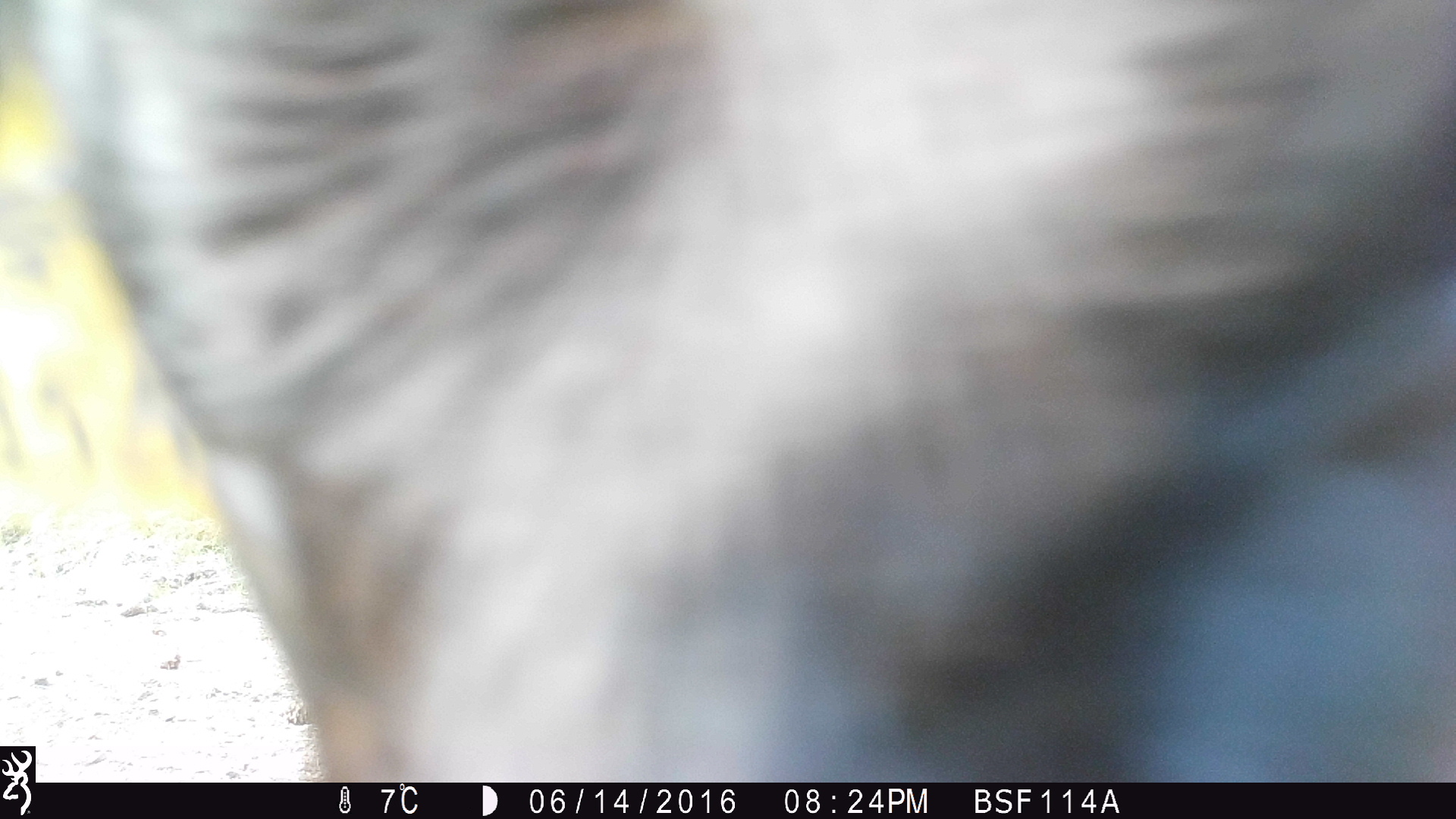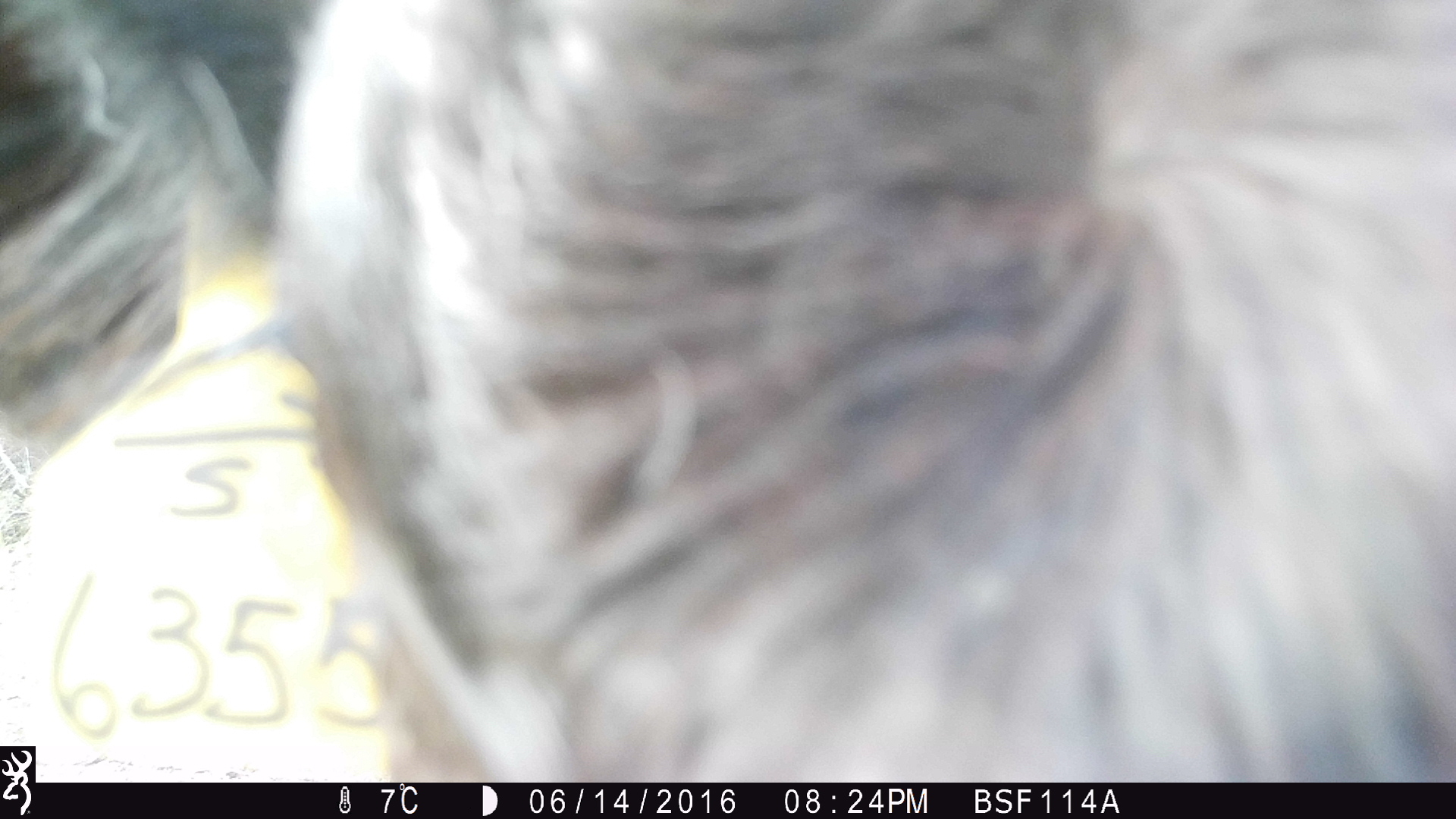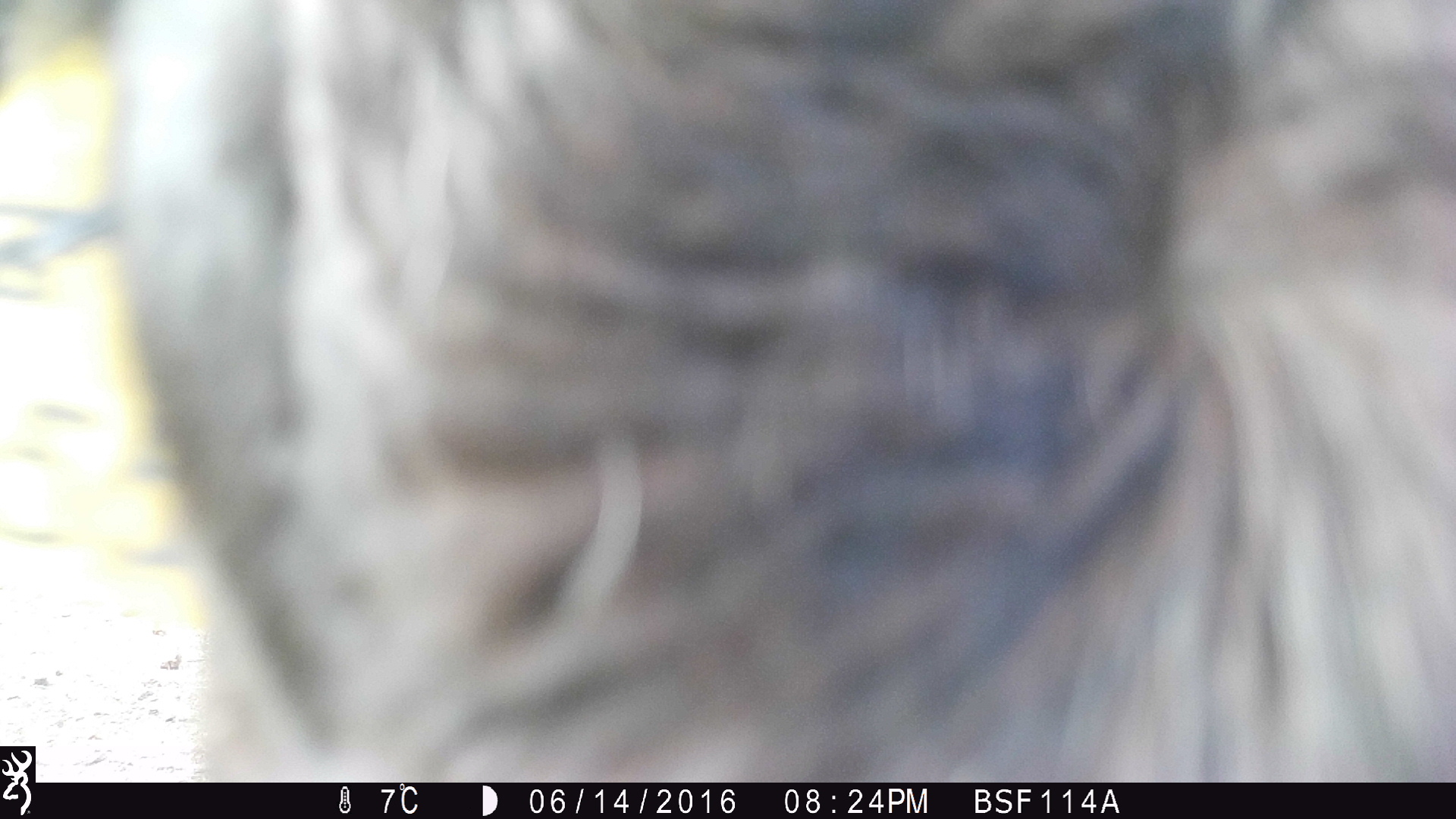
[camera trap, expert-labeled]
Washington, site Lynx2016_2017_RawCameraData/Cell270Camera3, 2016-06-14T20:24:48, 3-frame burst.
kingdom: Animalia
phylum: Chordata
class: Mammalia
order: Artiodactyla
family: Bovidae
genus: Bos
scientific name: Bos taurus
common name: domestic cattle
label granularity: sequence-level